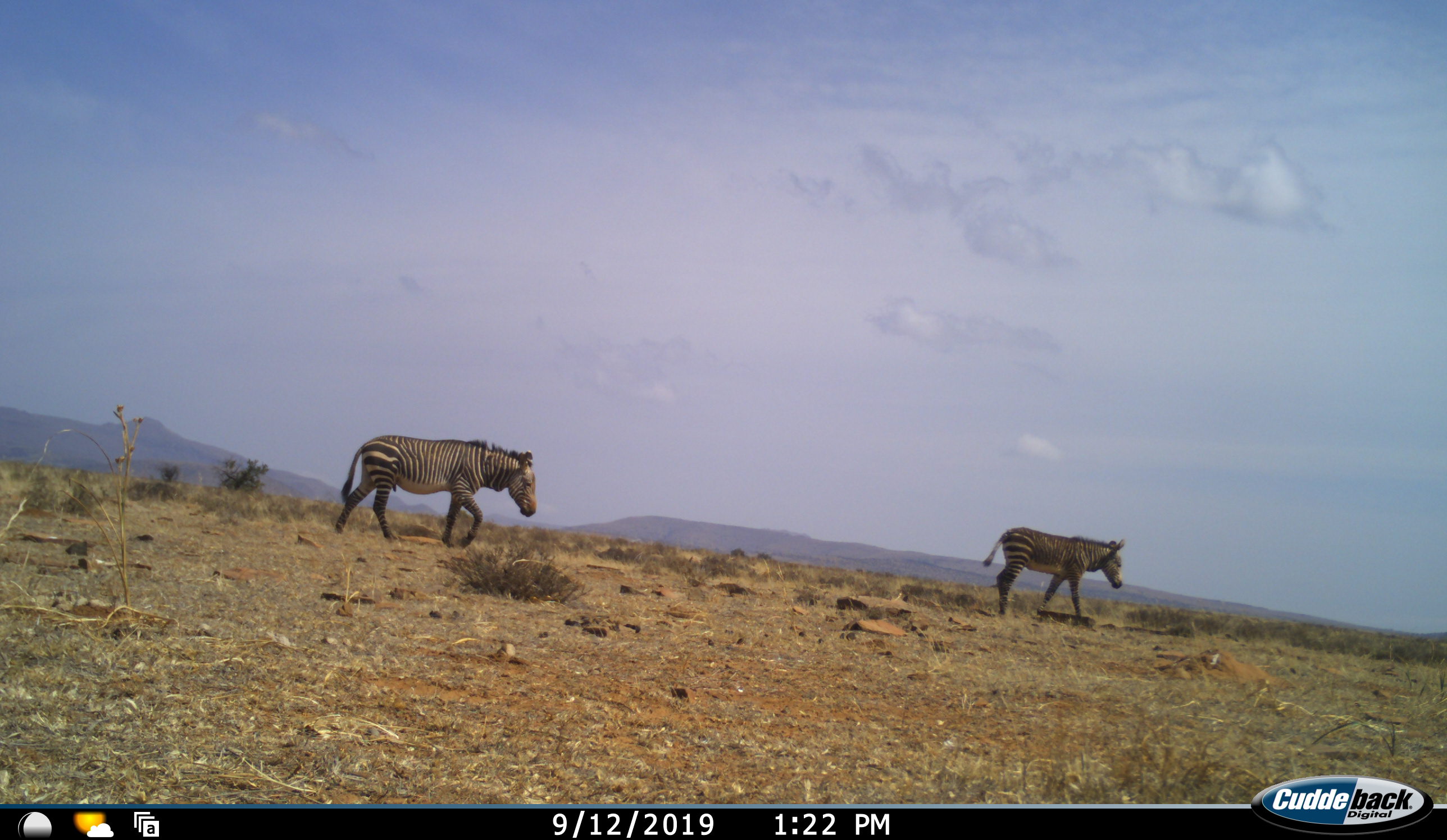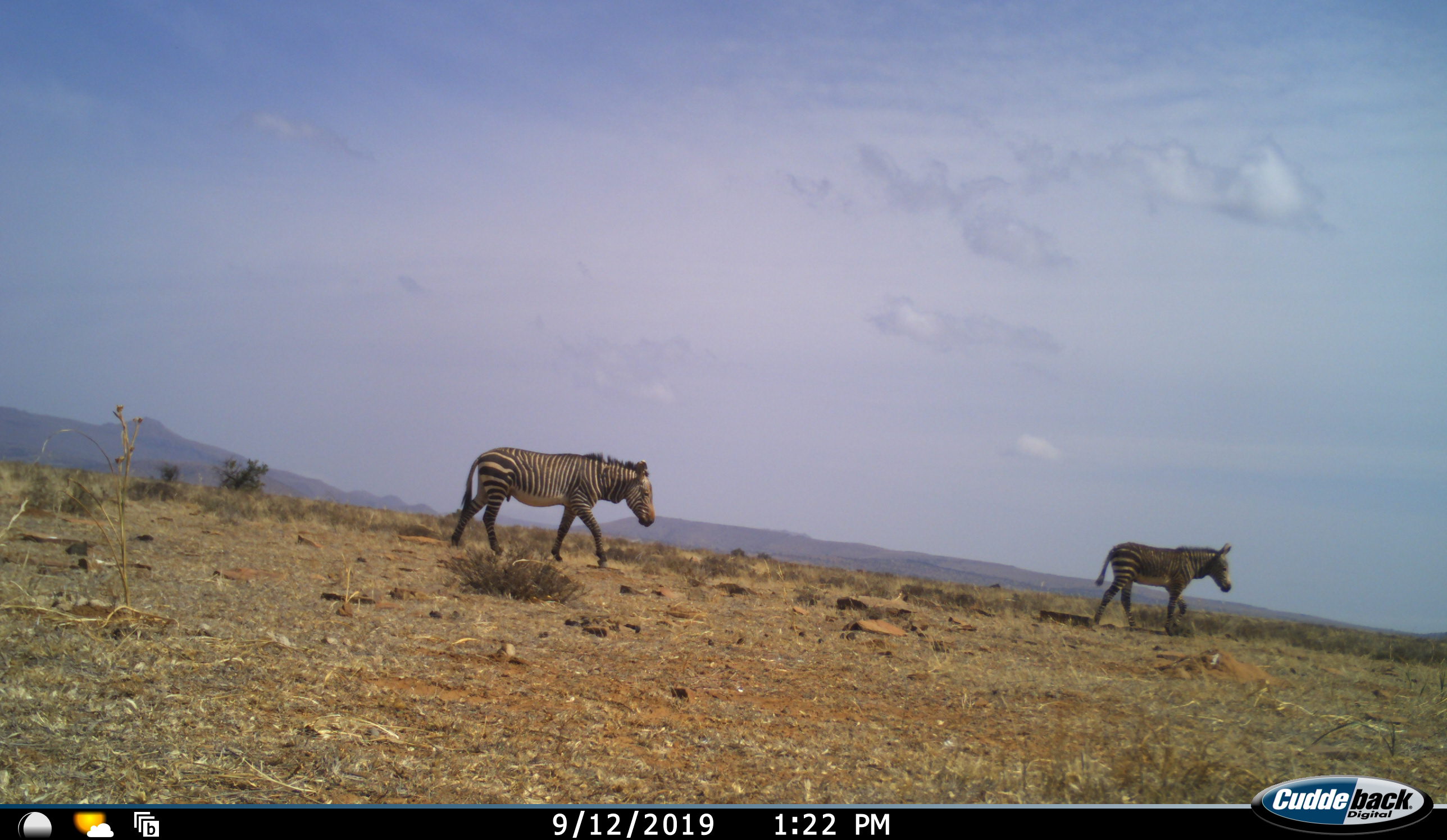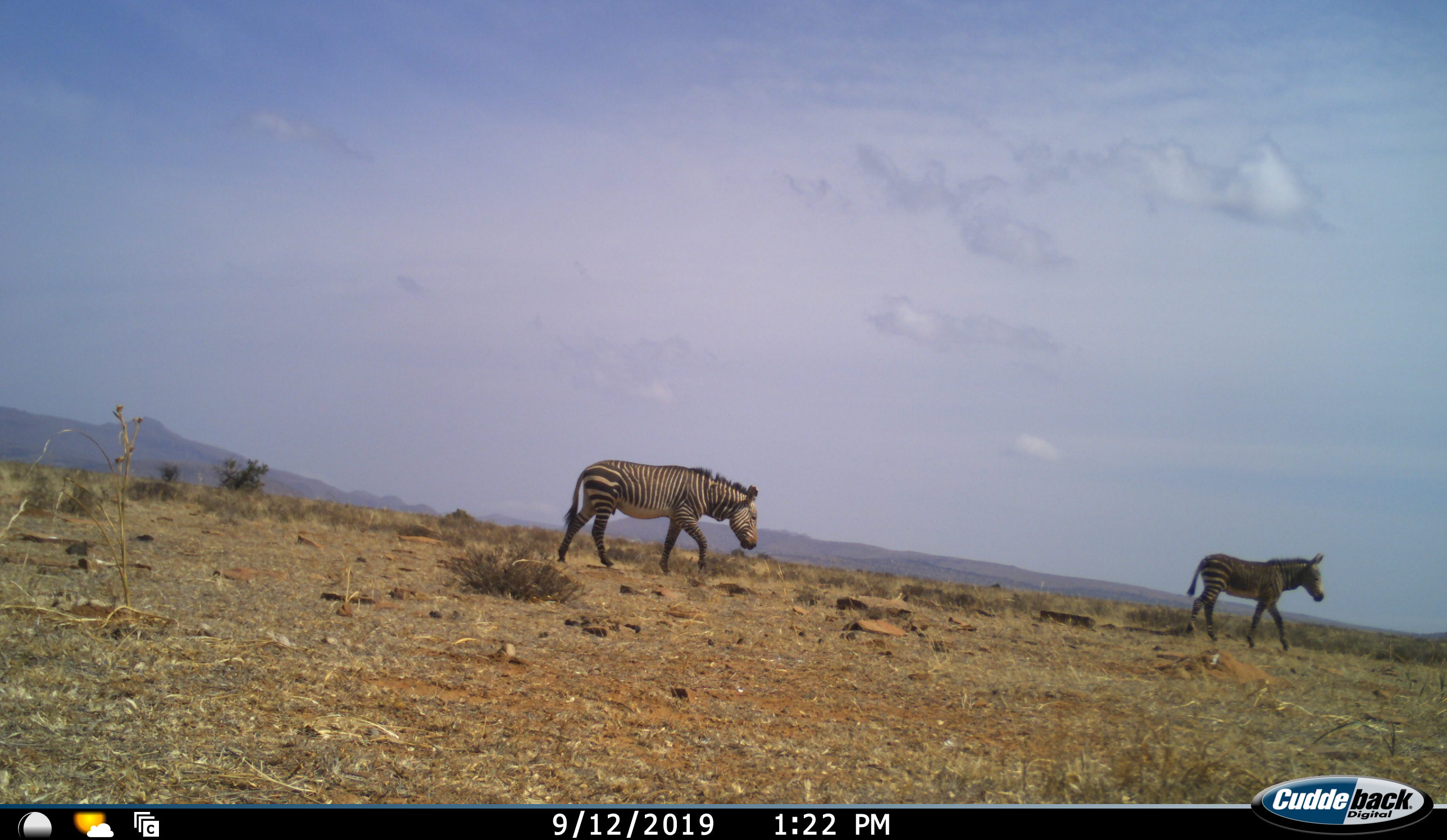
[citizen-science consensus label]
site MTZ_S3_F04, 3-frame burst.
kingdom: Animalia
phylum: Chordata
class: Mammalia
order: Perissodactyla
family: Equidae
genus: Equus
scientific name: Equus zebra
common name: mountain zebra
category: zebramountain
Zebramountain (mountain zebra) (Equus zebra), count 2. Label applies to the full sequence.